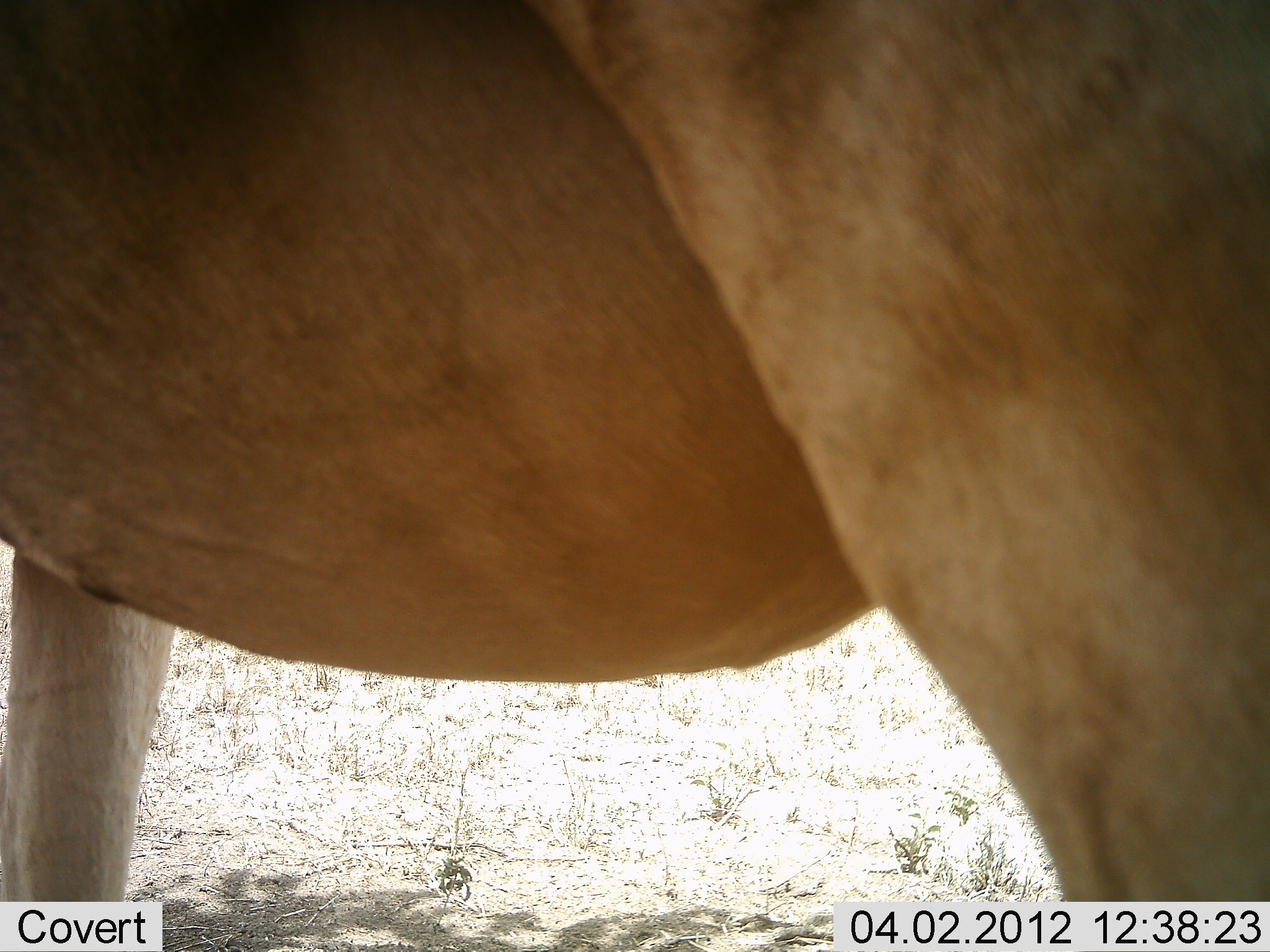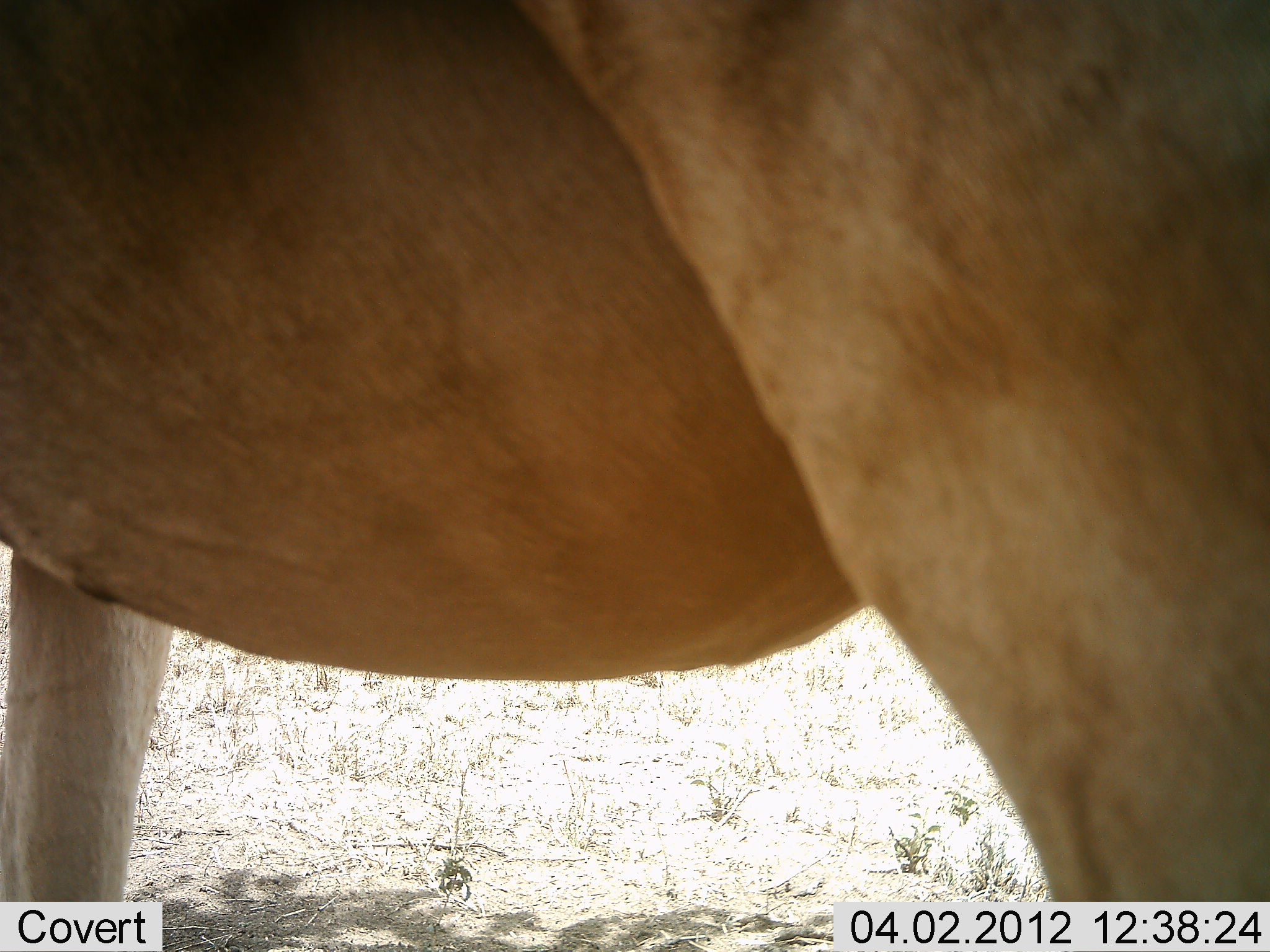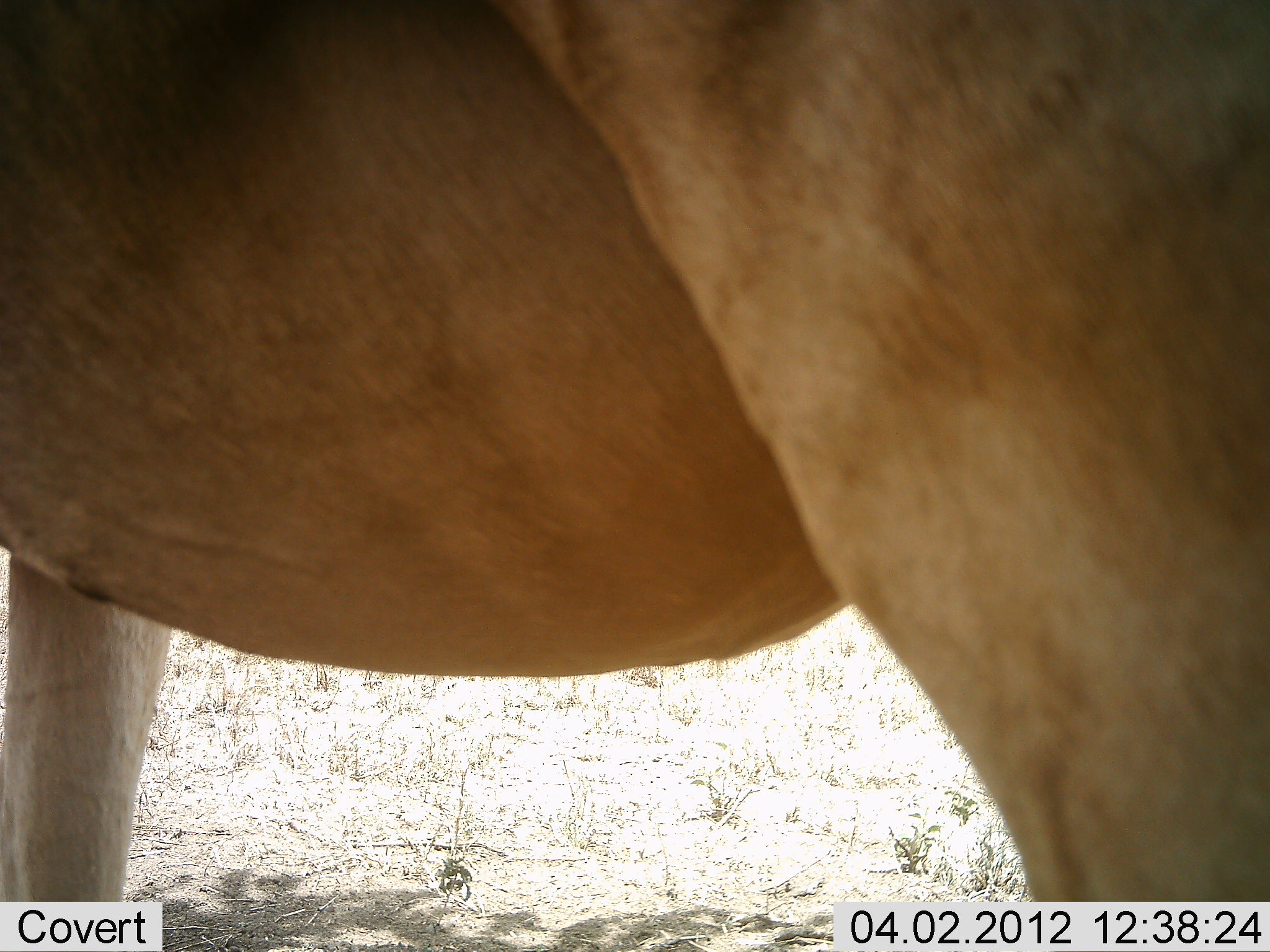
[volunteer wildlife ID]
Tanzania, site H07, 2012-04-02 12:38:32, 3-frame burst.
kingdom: Animalia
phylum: Chordata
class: Mammalia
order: Artiodactyla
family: Bovidae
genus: Alcelaphus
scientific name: Alcelaphus buselaphus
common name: hartebeest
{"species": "hartebeest (Alcelaphus buselaphus)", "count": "1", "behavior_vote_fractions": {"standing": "100%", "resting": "0%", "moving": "0%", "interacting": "0%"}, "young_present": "0%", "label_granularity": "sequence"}